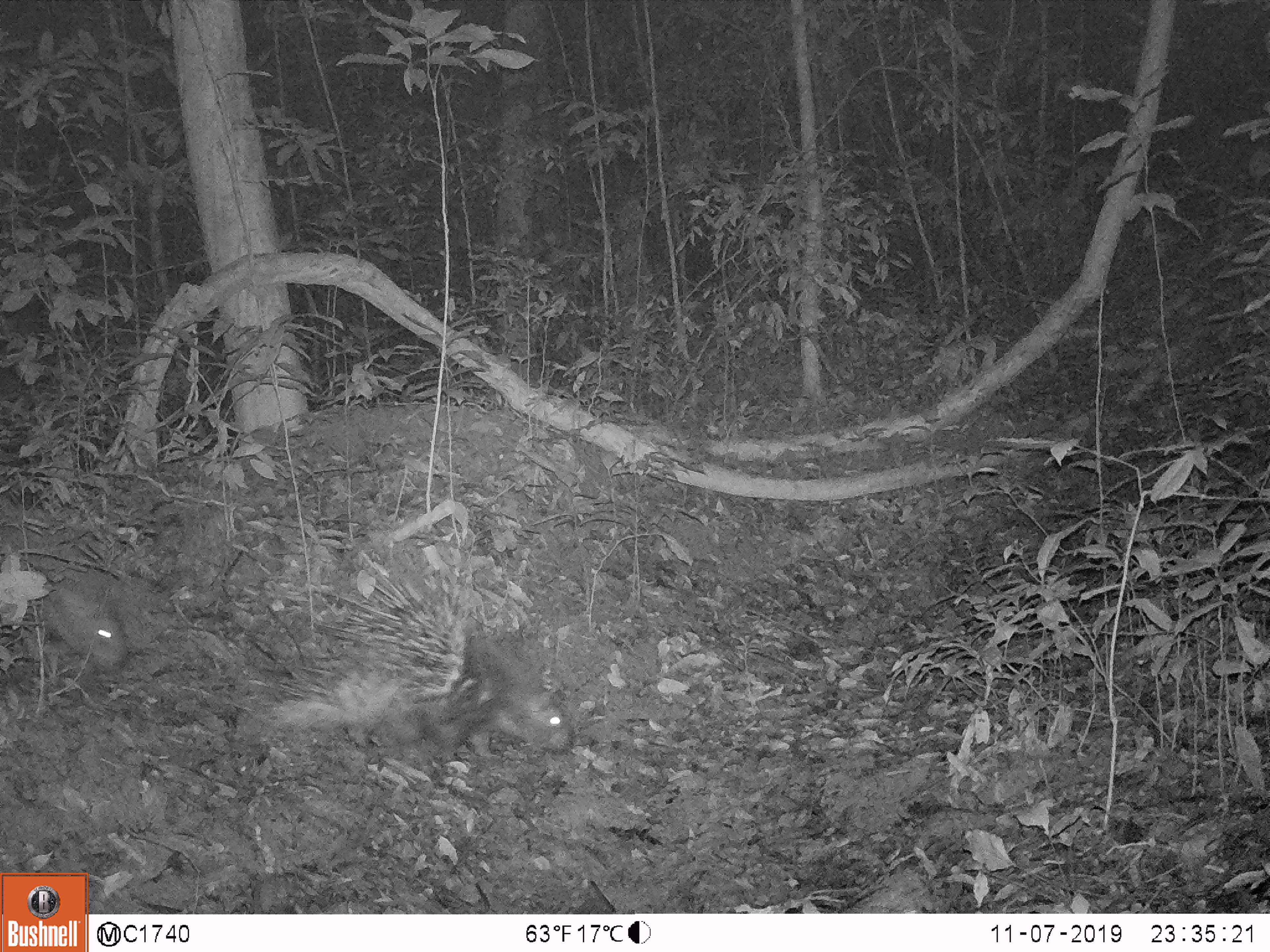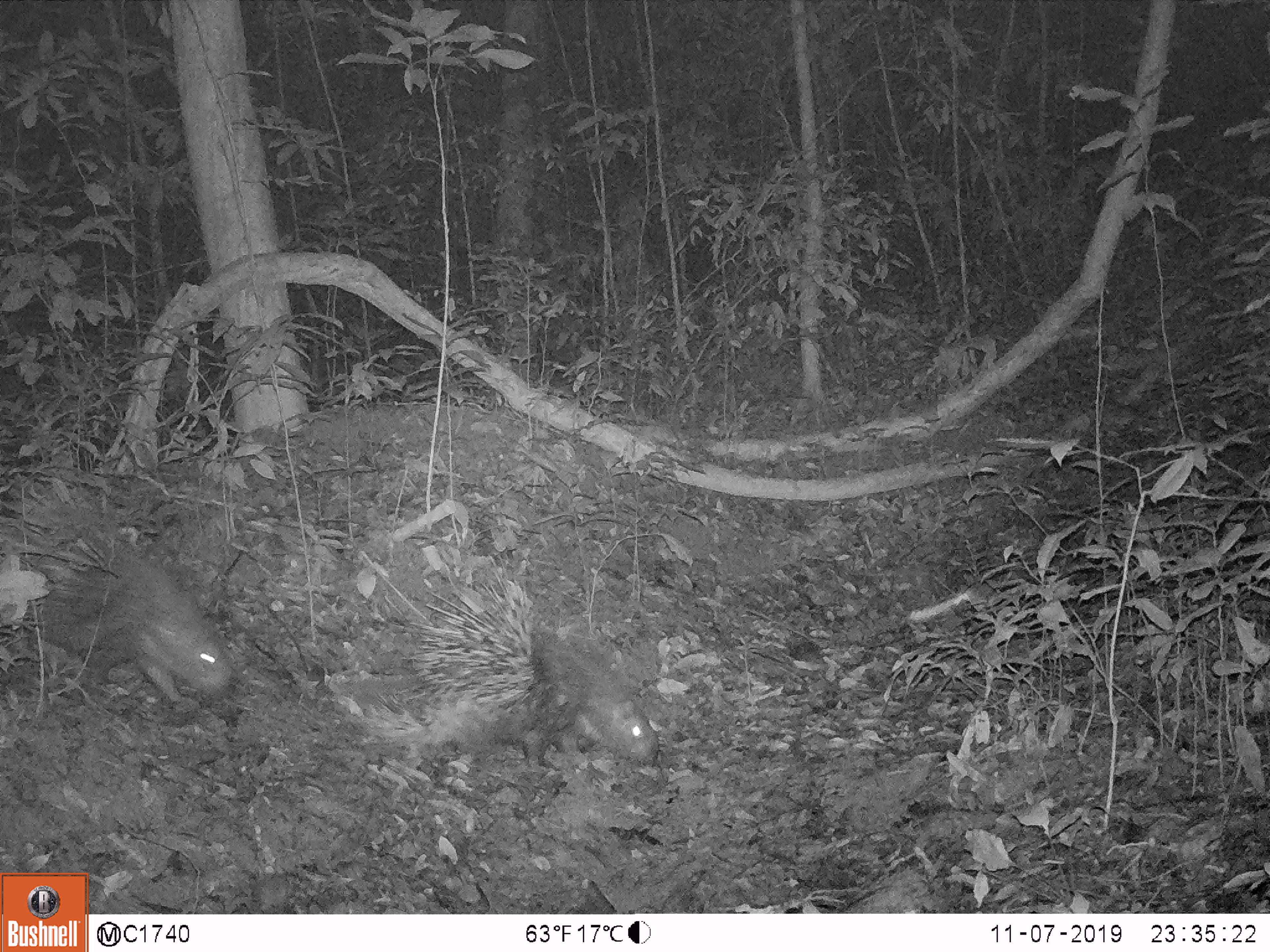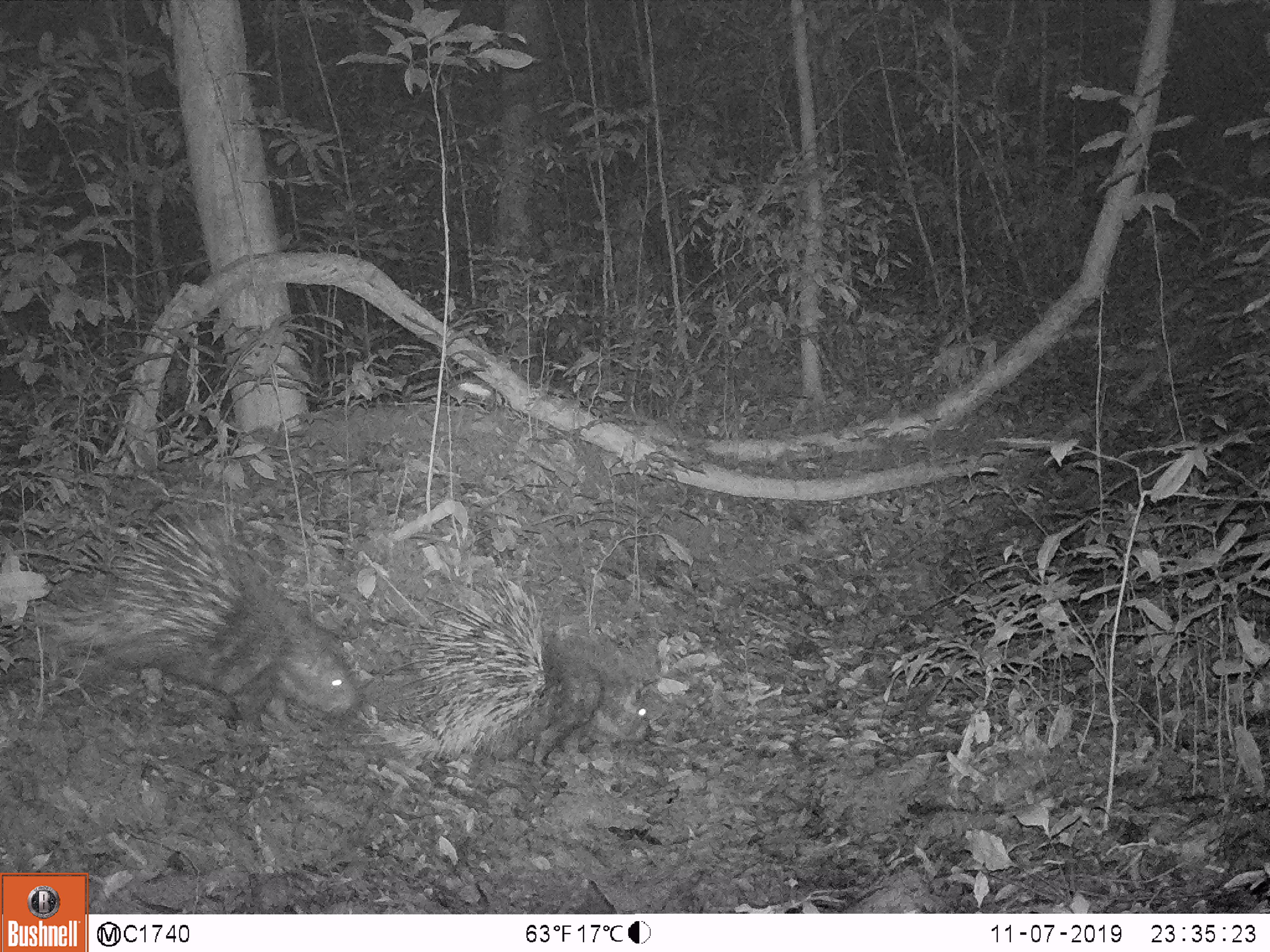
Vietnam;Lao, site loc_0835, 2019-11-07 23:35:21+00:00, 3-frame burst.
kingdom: Animalia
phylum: Chordata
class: Mammalia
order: Rodentia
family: Hystricidae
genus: Hystrix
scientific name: Hystrix brachyura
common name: malayan porcupine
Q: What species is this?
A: Malayan porcupine (Hystrix brachyura).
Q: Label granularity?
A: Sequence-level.